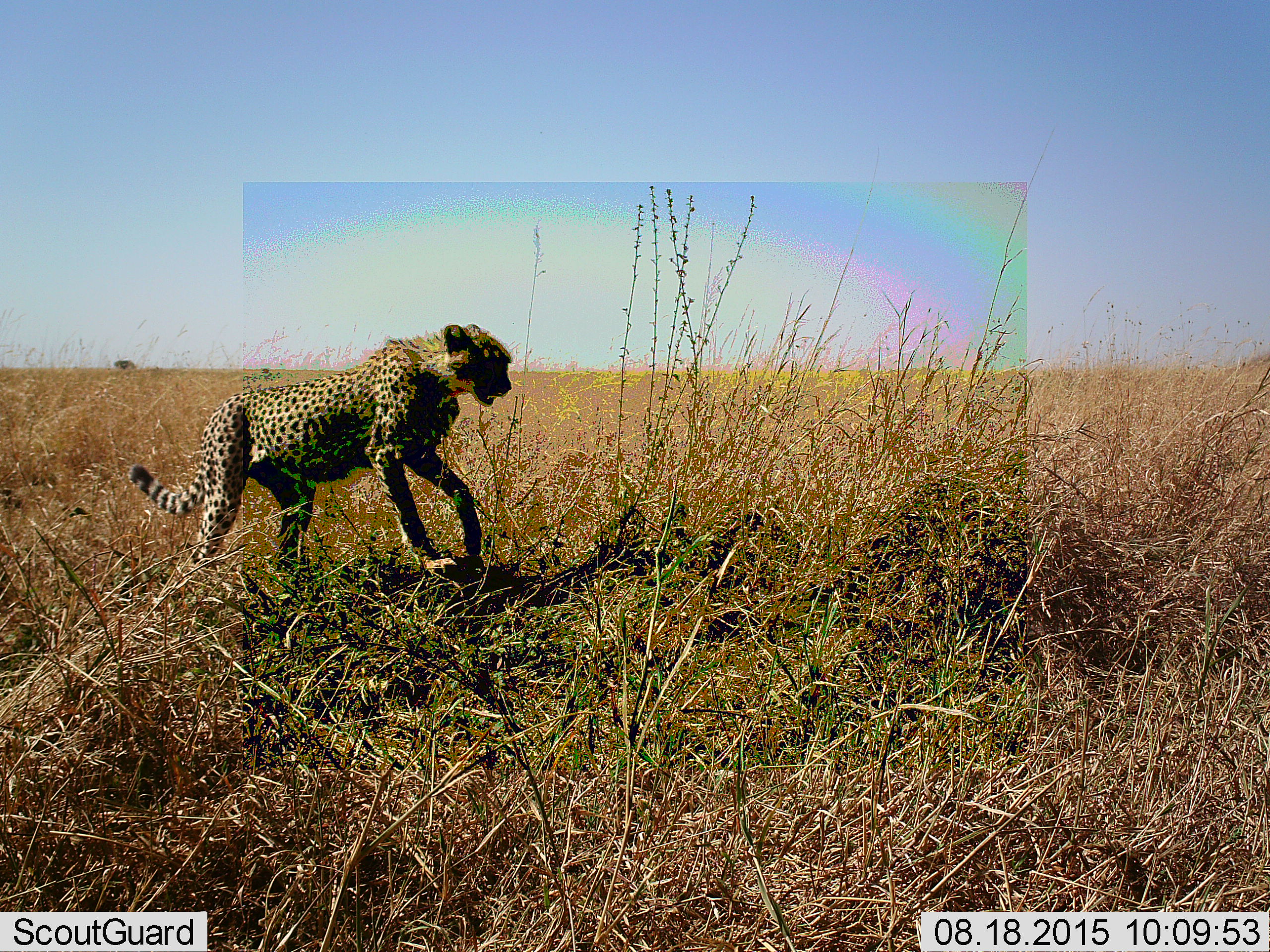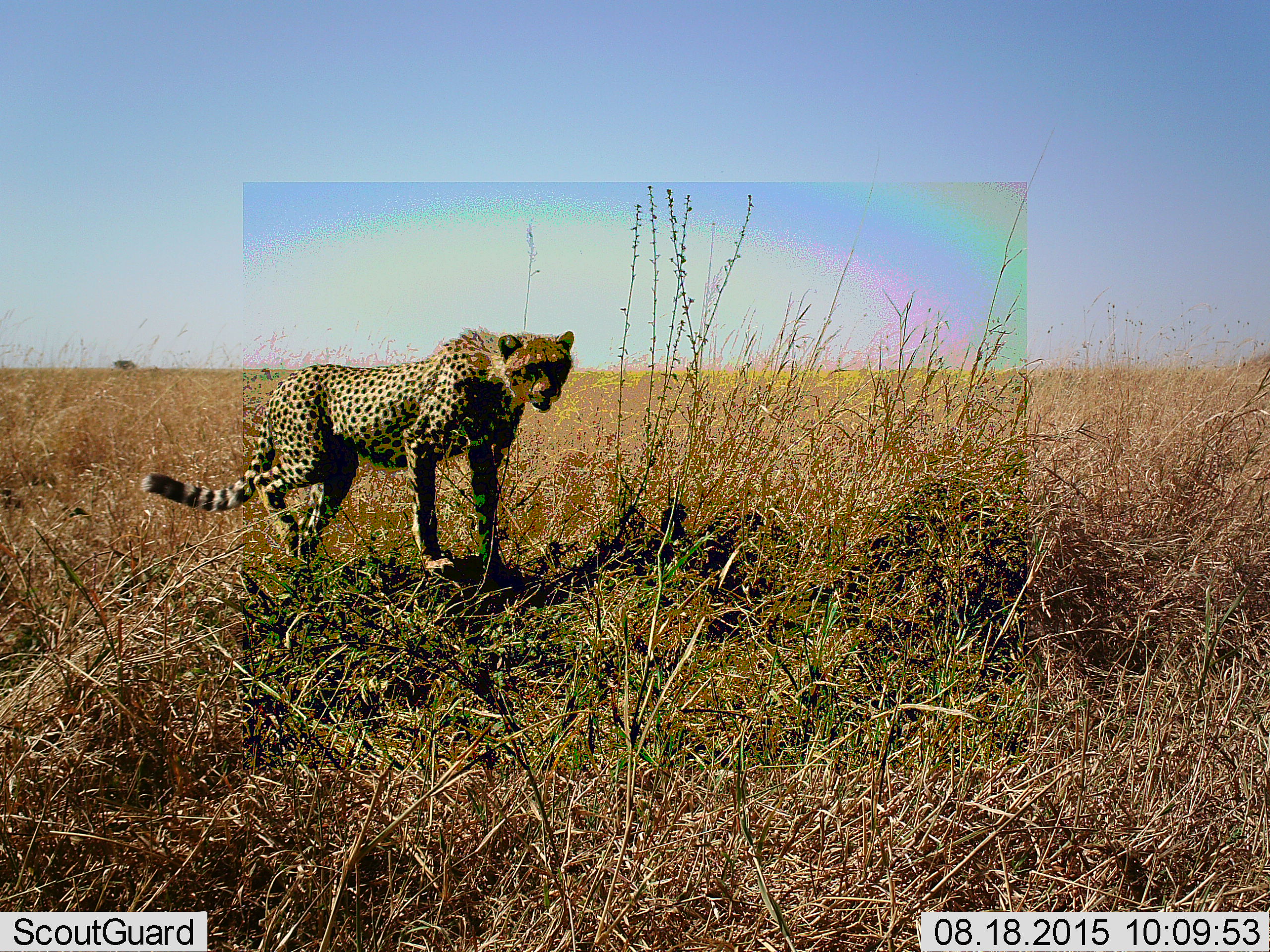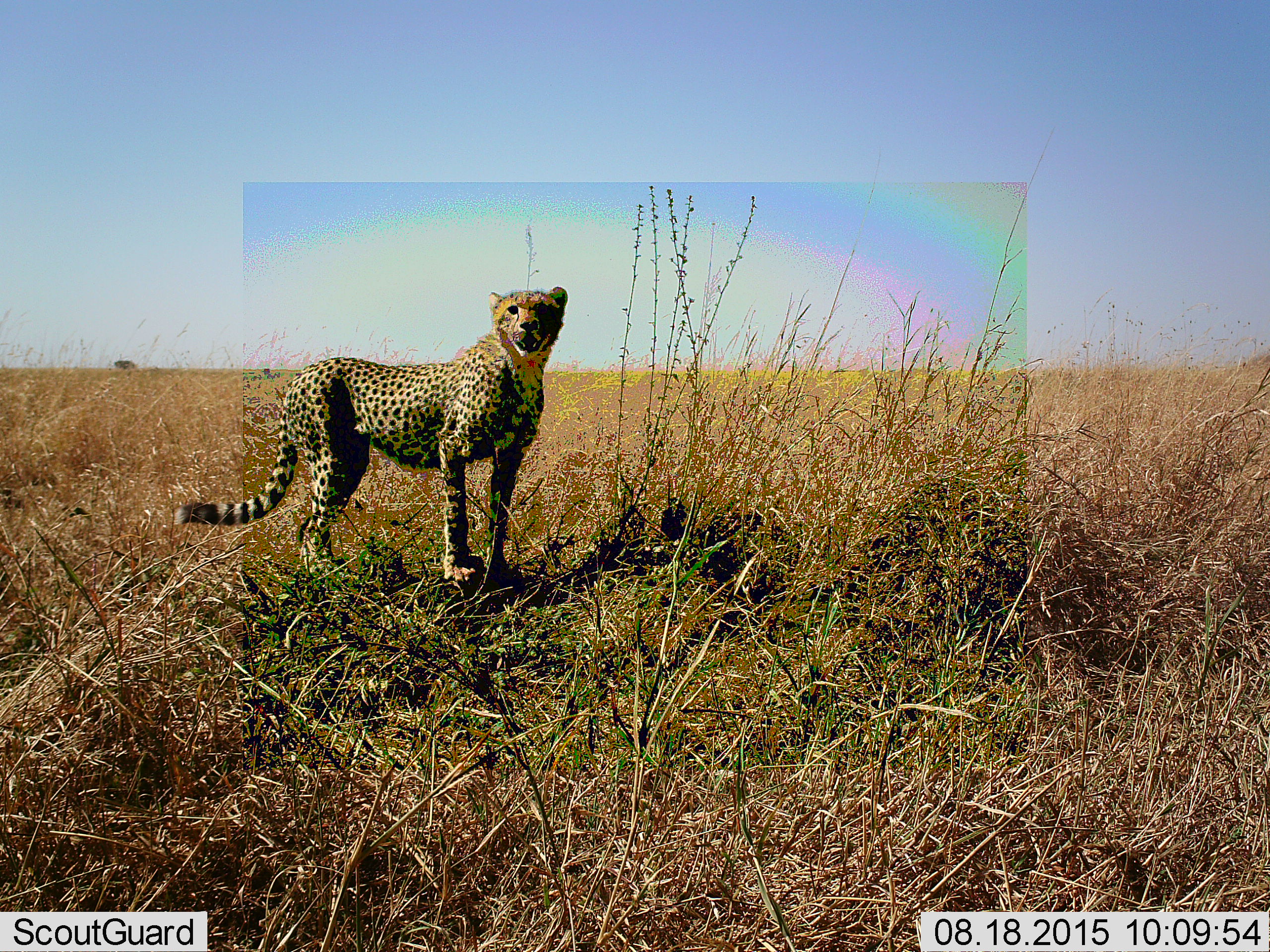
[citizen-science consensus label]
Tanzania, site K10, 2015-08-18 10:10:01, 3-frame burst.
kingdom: Animalia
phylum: Chordata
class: Mammalia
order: Carnivora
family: Felidae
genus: Acinonyx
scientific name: Acinonyx jubatus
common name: cheetah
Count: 1.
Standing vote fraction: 33%.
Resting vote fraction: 11%.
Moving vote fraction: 78%.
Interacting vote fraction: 0%.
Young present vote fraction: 11%.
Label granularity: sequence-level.